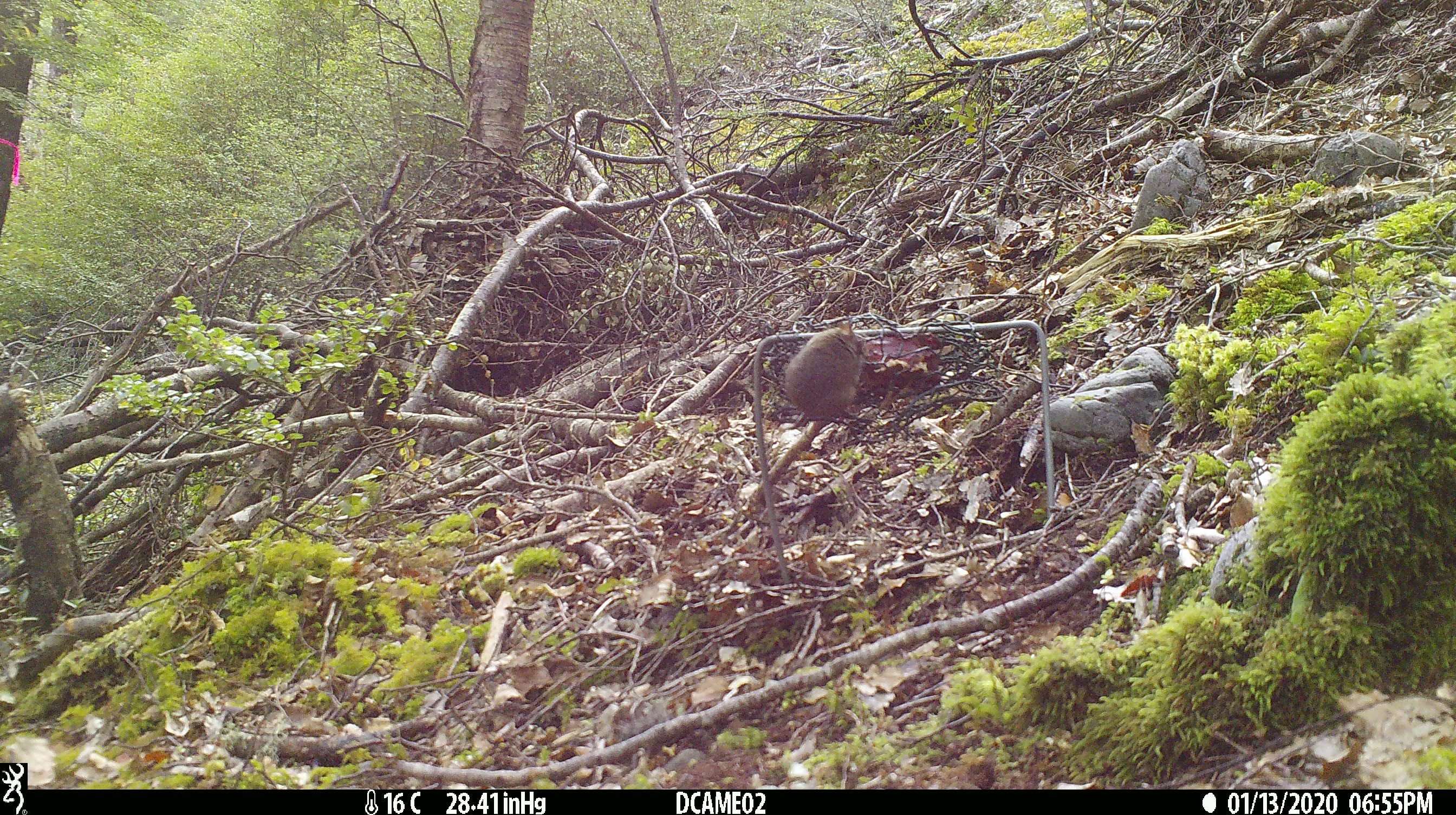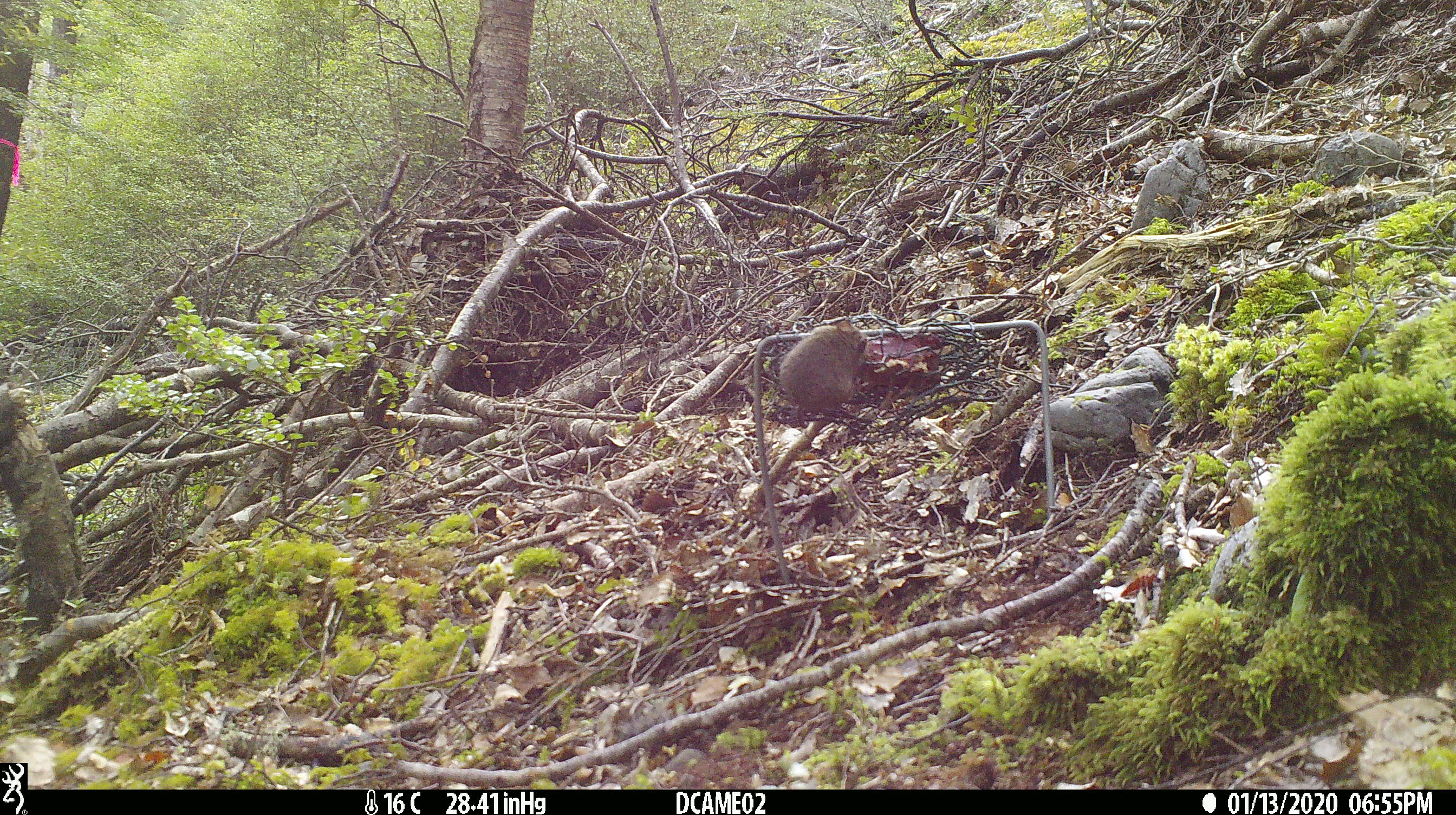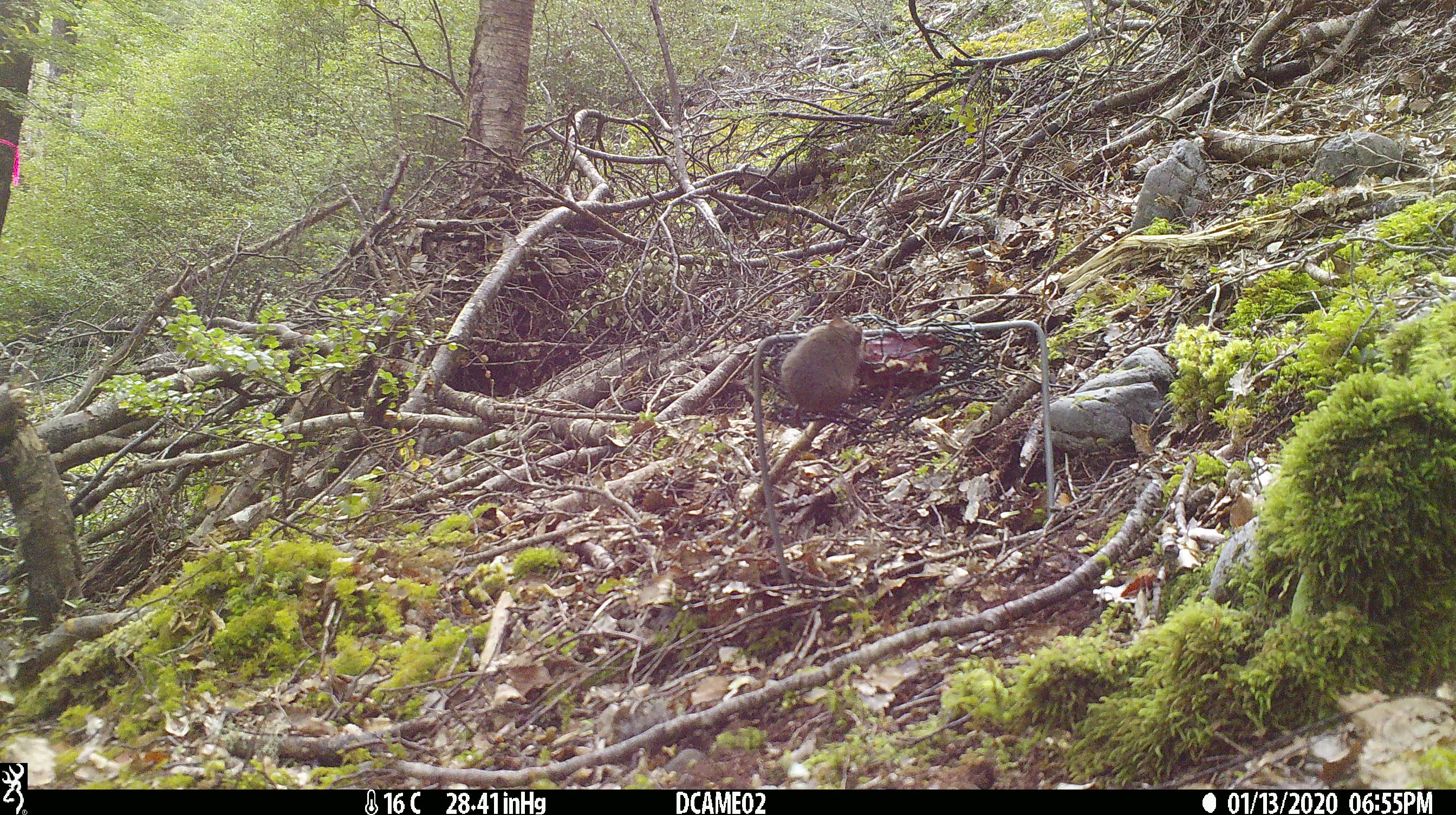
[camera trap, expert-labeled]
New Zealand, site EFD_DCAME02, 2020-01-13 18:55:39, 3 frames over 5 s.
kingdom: Animalia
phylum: Chordata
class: Mammalia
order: Rodentia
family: Muridae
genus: Mus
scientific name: Mus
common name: mouse